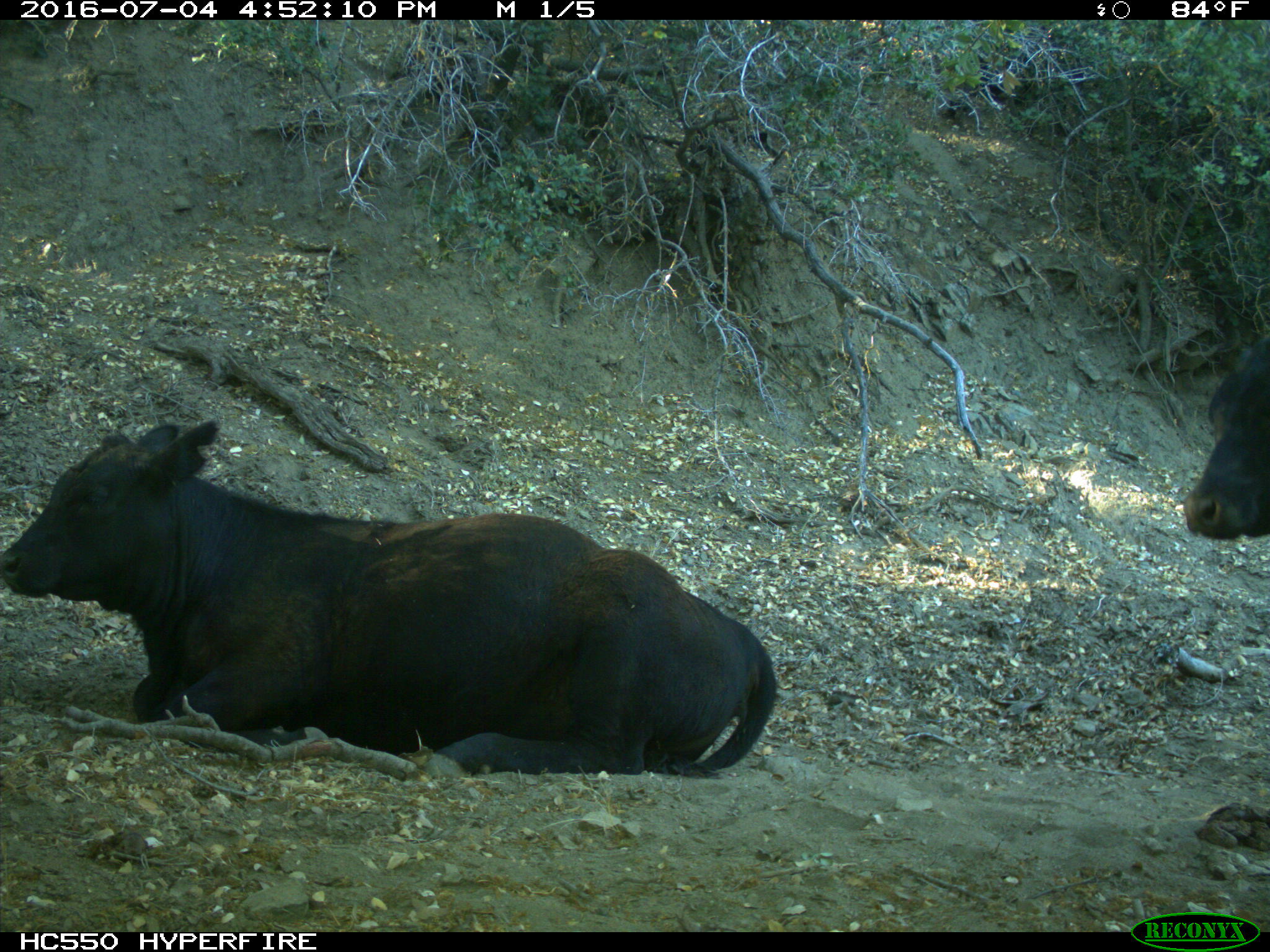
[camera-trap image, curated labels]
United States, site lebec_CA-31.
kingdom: Animalia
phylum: Chordata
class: Mammalia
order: Artiodactyla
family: Bovidae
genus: Bos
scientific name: Bos taurus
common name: domestic cow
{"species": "Bos taurus (domestic cow)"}